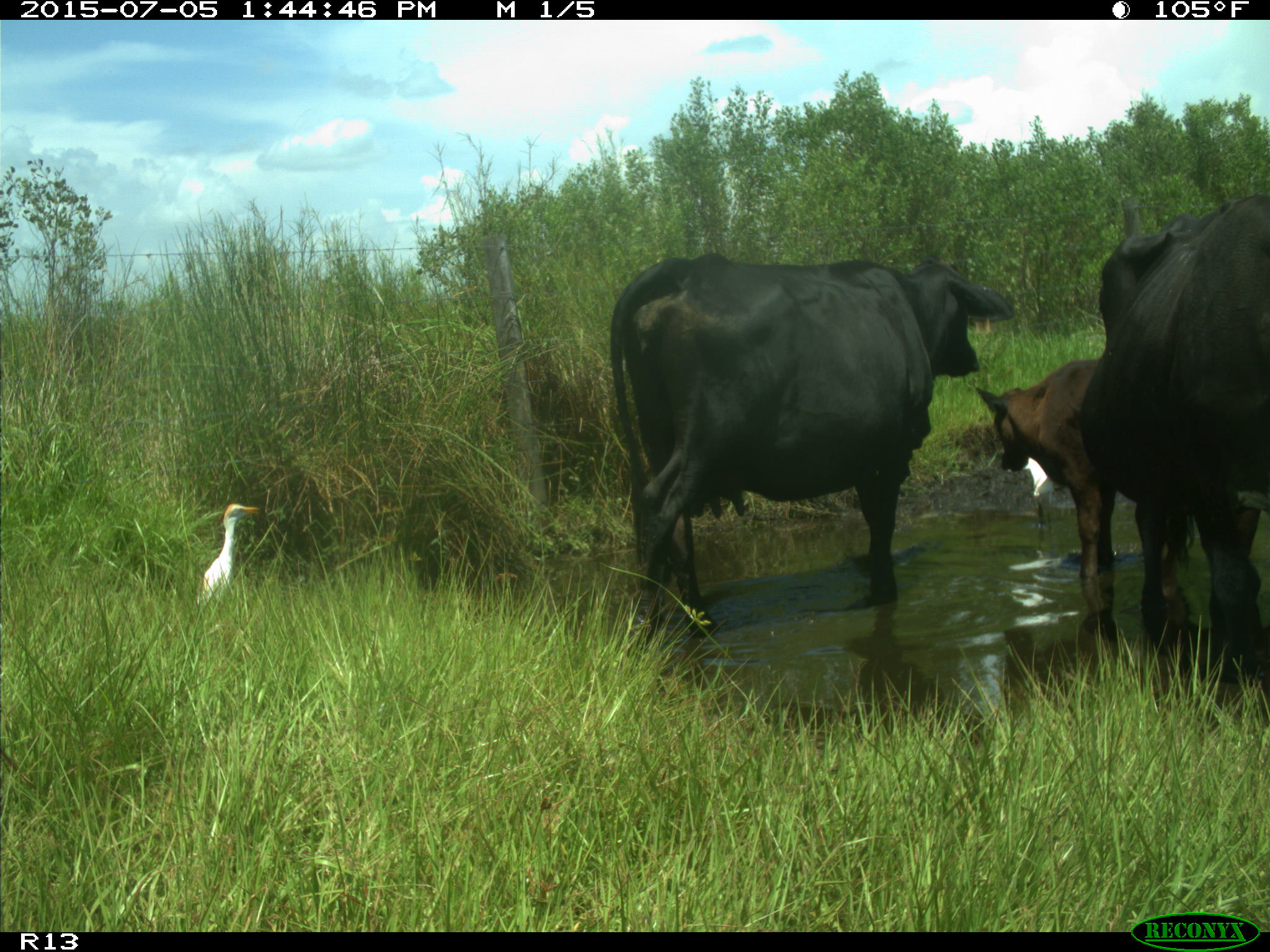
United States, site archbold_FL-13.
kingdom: Animalia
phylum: Chordata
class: Mammalia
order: Artiodactyla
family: Bovidae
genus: Bos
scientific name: Bos taurus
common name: domestic cow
Bos taurus (domestic cow).